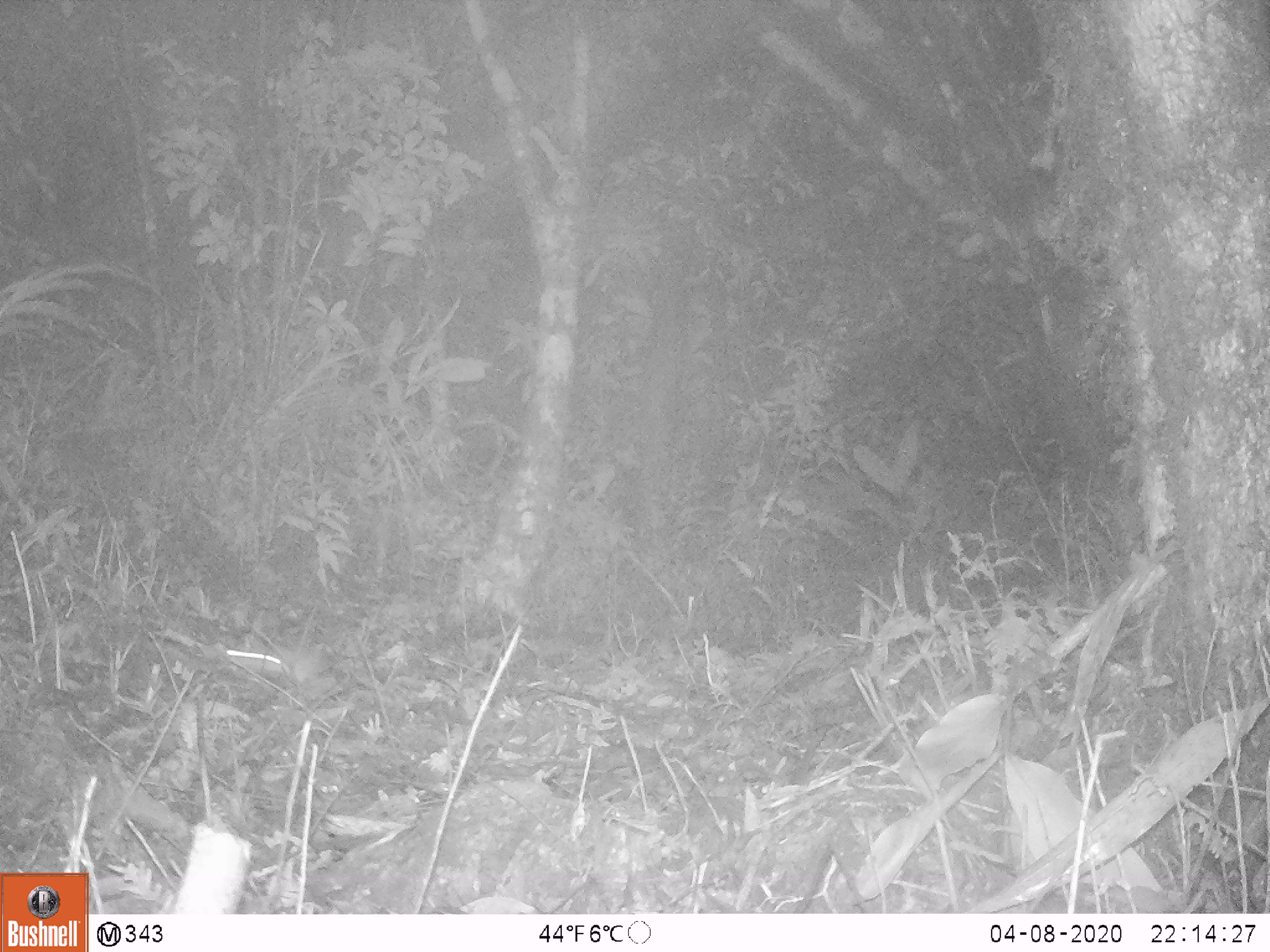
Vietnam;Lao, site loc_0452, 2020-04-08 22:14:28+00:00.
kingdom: Animalia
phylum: Chordata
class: Mammalia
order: Rodentia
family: Muridae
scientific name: Muridae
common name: old-world mice and rats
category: unidentified murid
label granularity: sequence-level